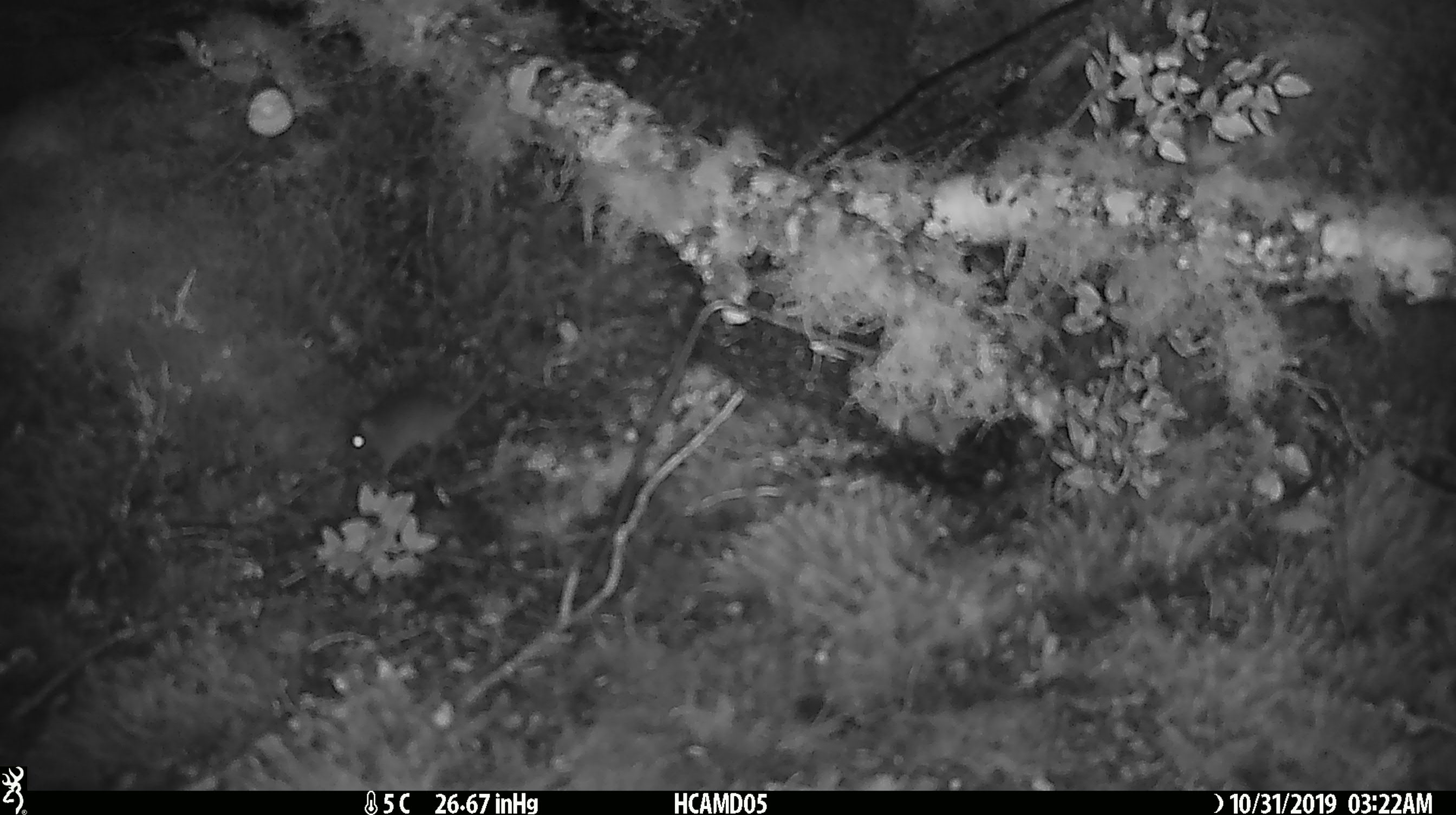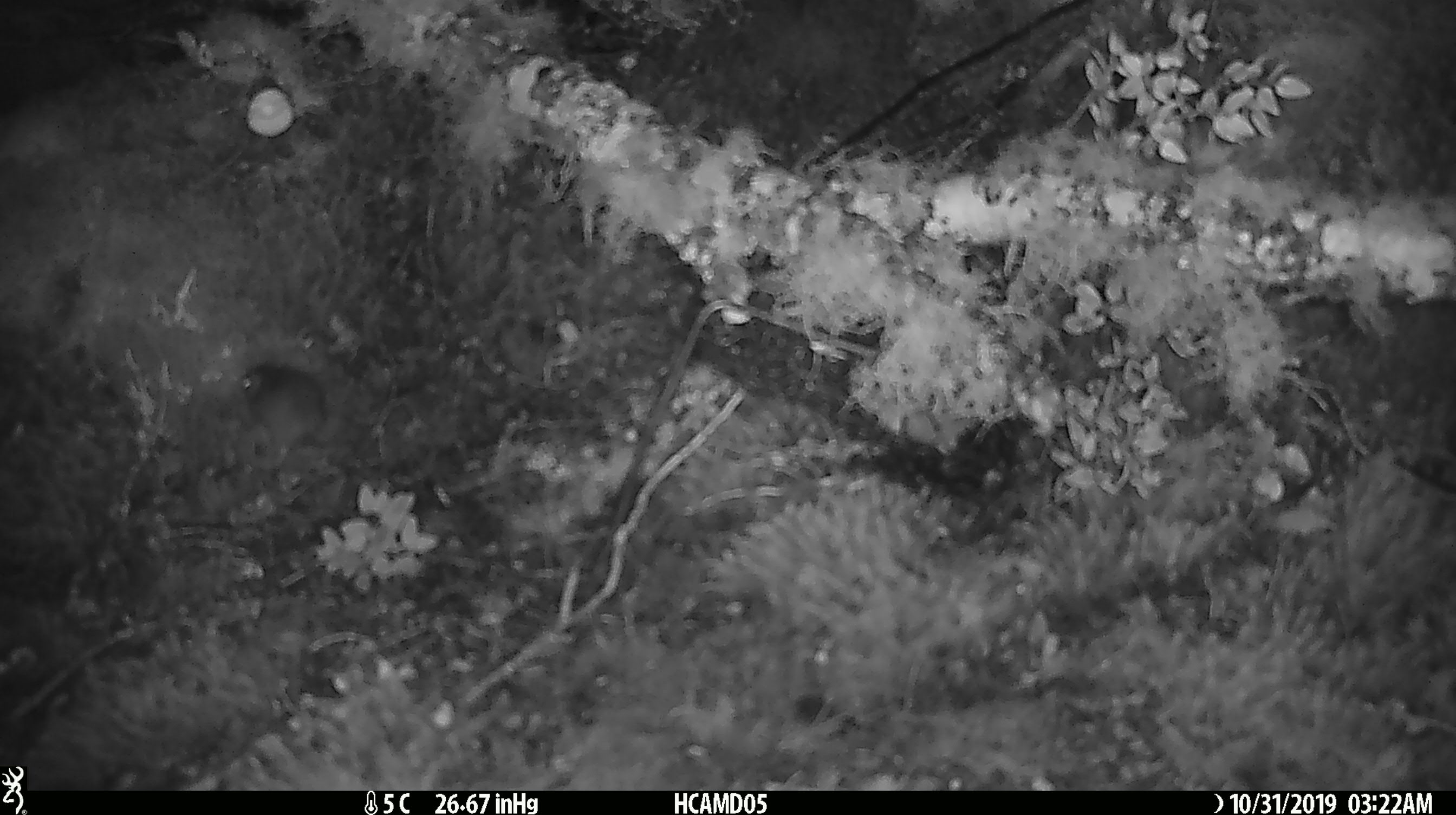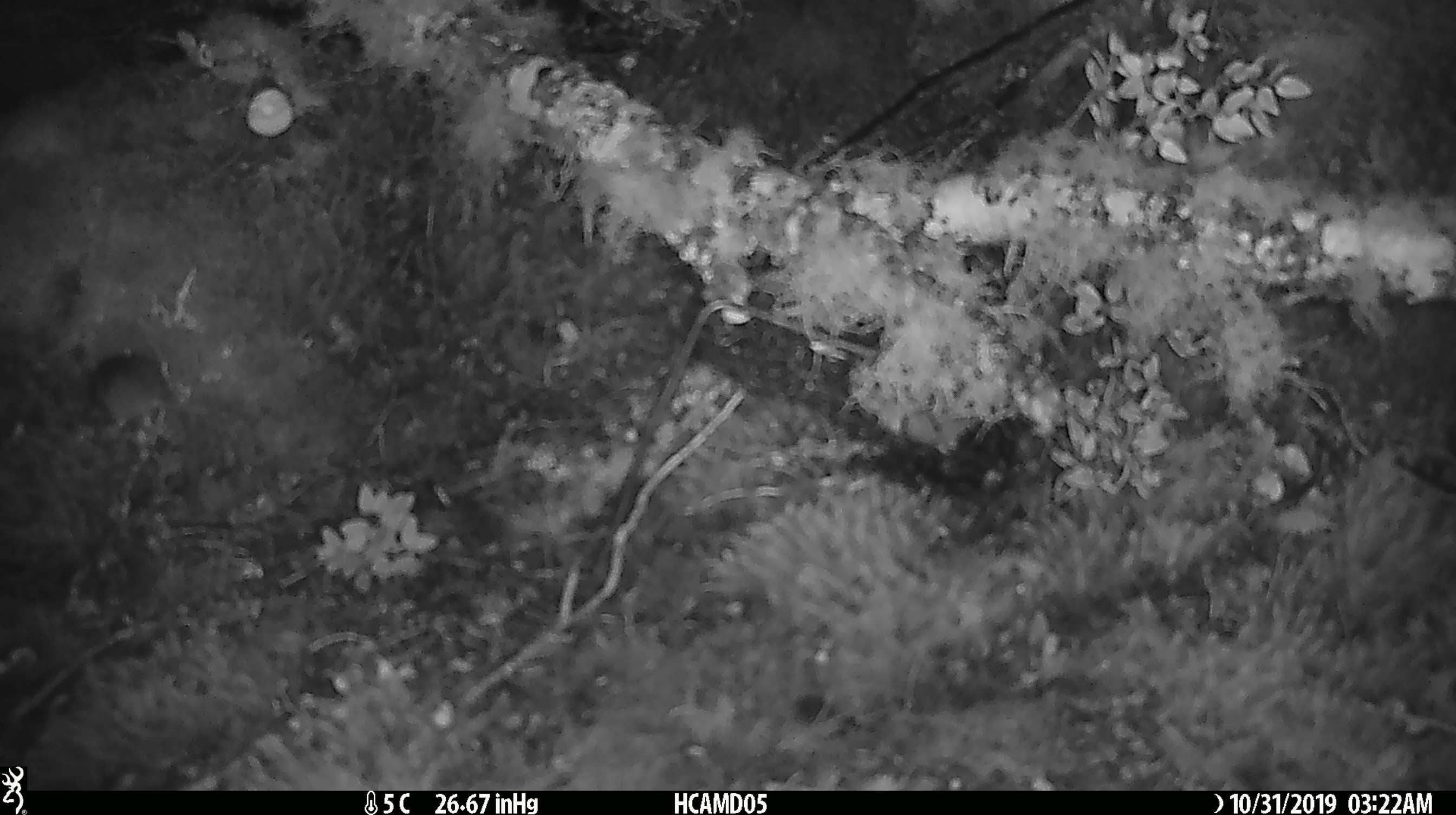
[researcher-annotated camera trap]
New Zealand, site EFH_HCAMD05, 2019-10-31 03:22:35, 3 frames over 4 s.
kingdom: Animalia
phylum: Chordata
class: Mammalia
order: Rodentia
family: Muridae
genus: Mus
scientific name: Mus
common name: mouse